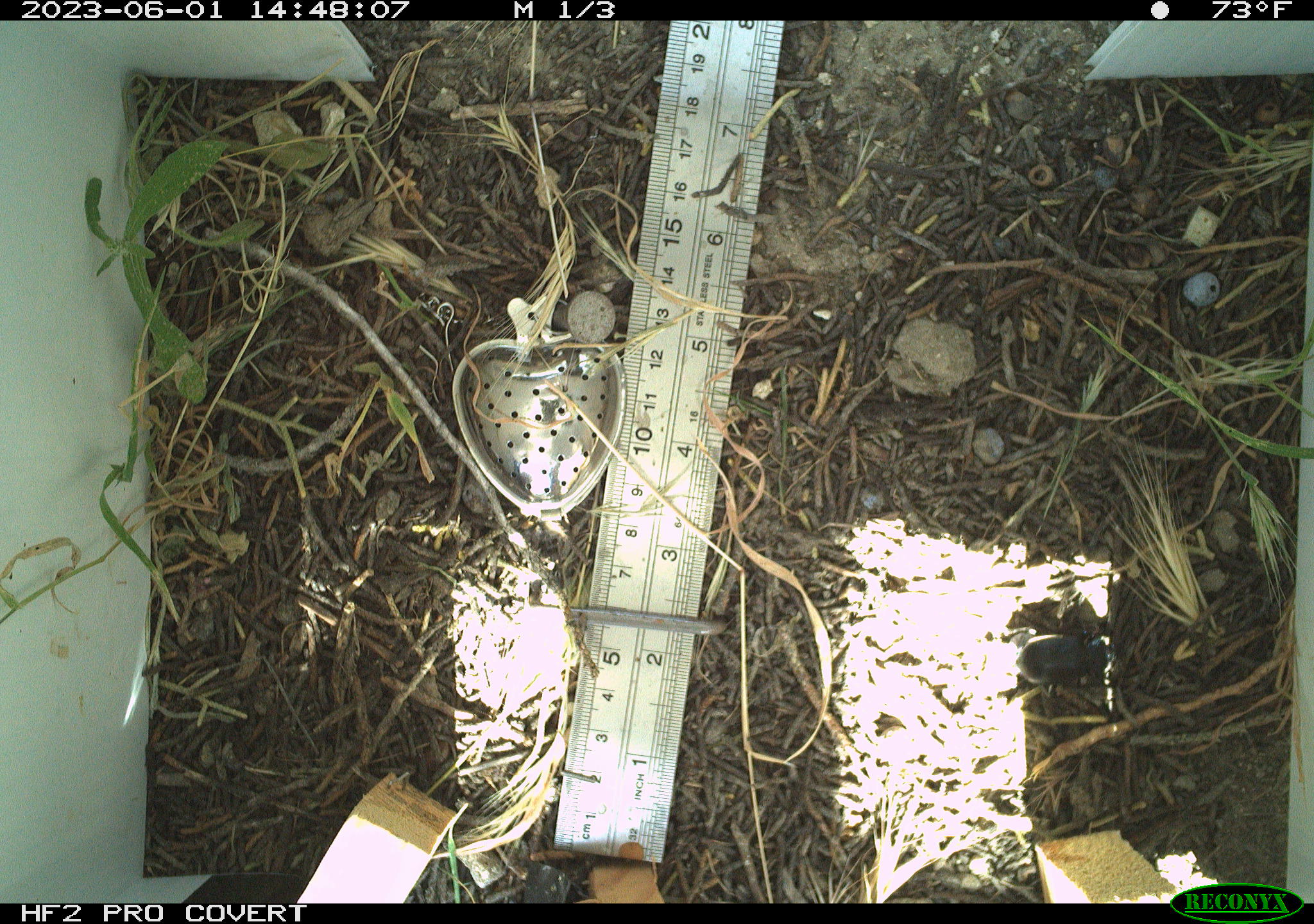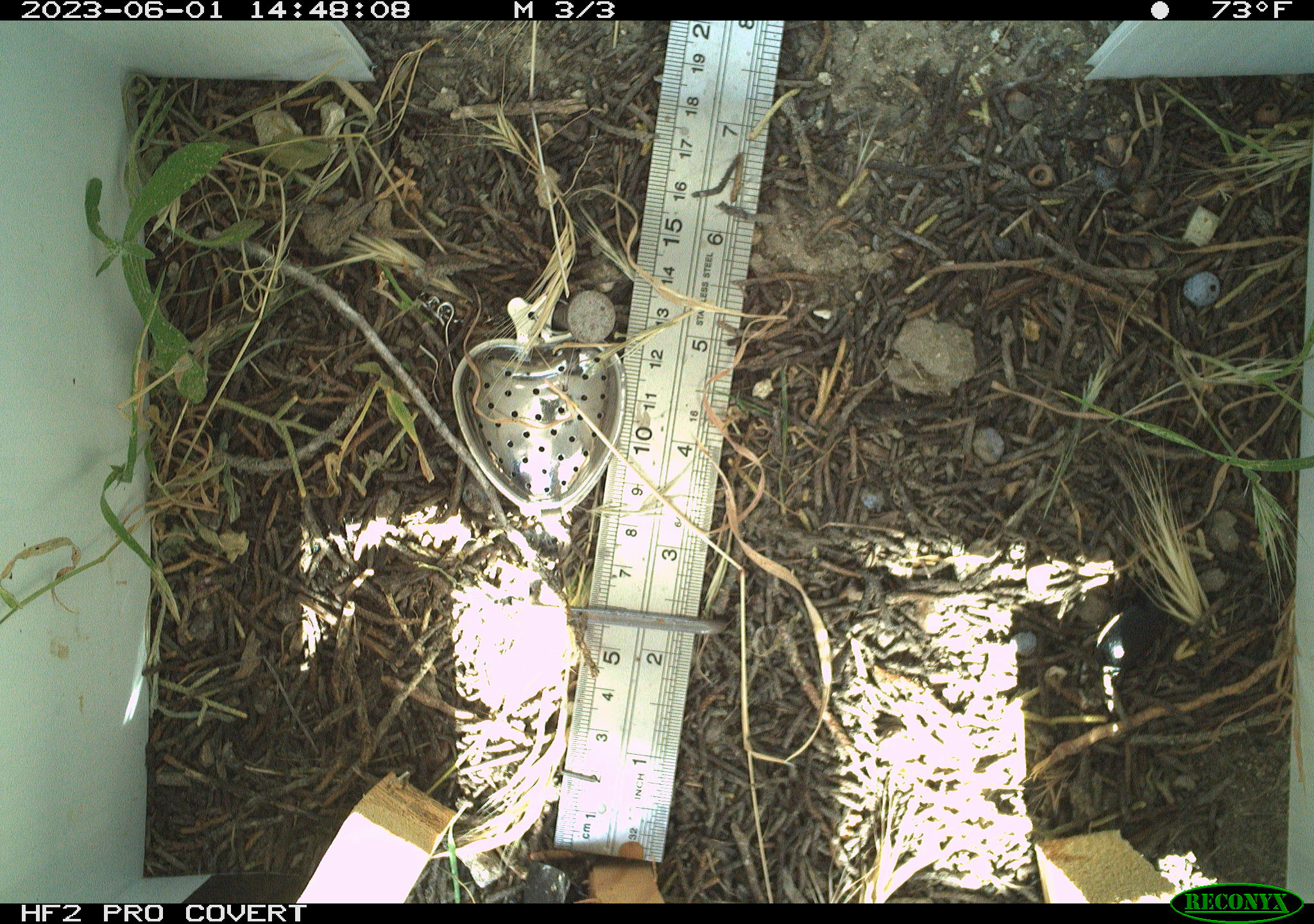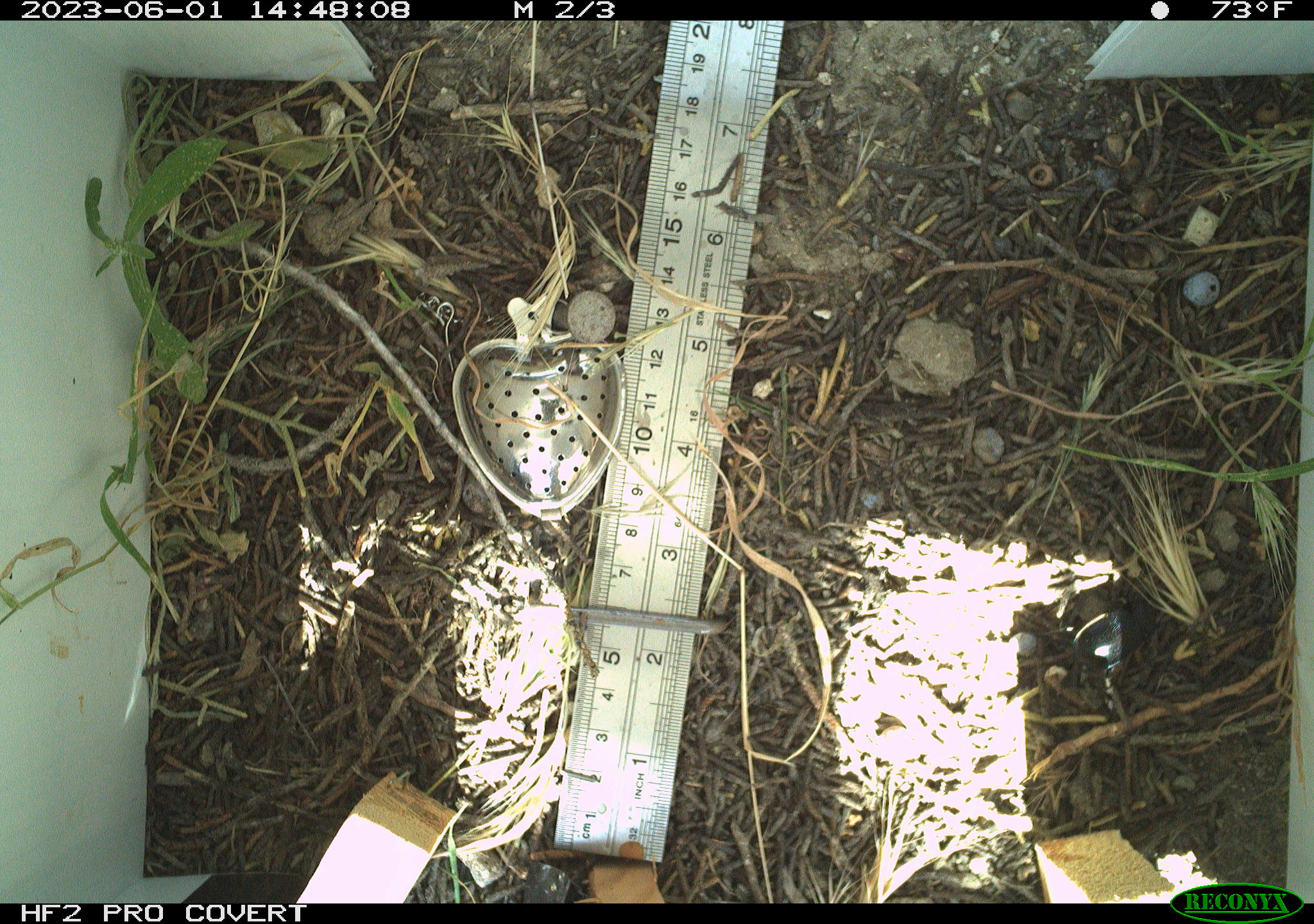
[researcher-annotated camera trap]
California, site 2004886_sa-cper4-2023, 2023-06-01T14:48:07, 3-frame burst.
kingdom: Animalia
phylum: Arthropoda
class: Insecta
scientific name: Insecta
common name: insect